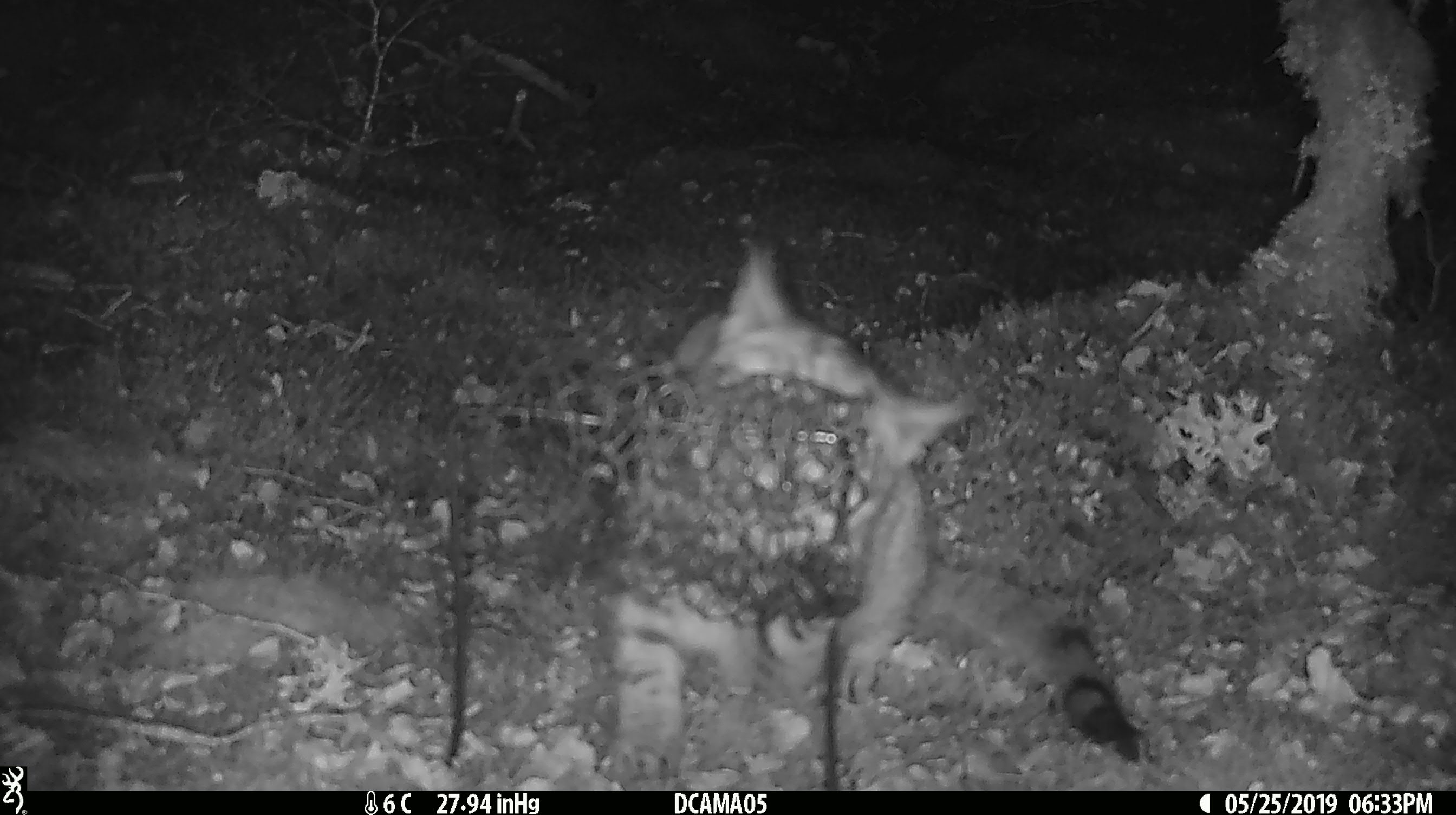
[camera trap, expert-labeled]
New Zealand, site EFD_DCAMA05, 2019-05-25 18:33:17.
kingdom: Animalia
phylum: Chordata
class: Mammalia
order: Carnivora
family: Felidae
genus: Felis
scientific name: Felis catus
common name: domestic cat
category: cat